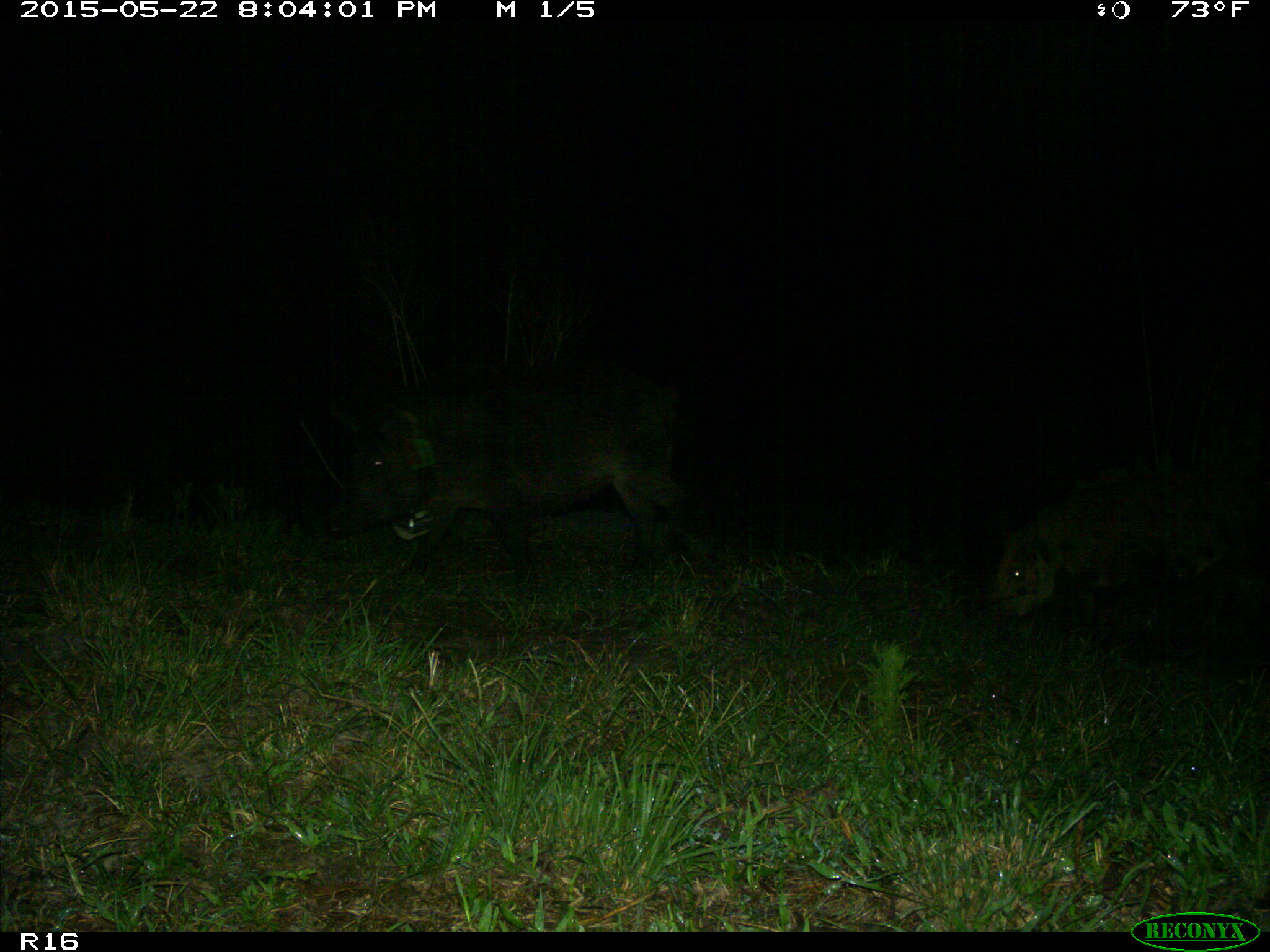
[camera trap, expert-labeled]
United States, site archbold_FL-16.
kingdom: Animalia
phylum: Chordata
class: Mammalia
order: Artiodactyla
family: Suidae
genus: Sus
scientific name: Sus scrofa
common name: wild boar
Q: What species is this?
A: Sus scrofa (wild boar).